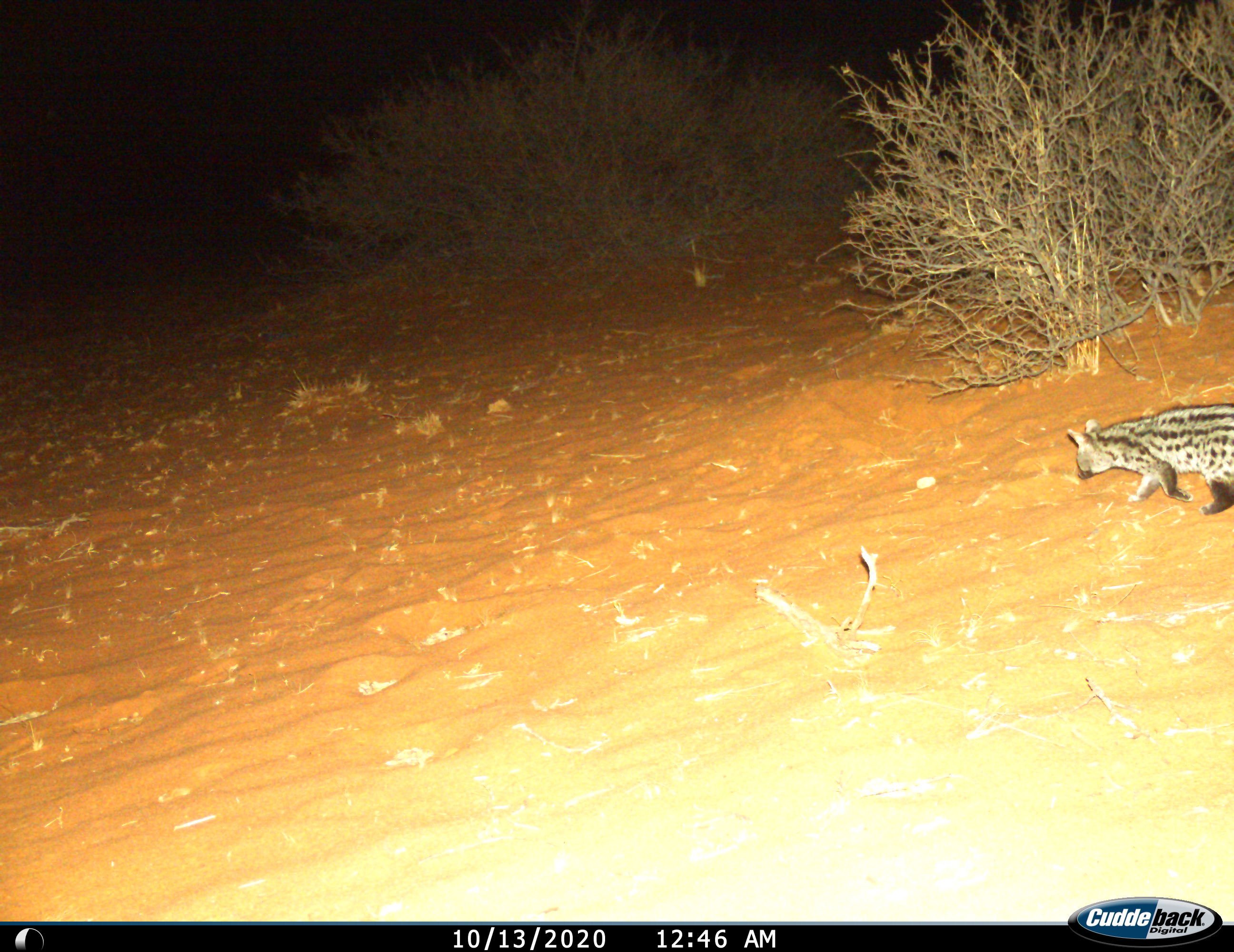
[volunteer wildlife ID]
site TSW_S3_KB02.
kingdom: Animalia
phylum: Chordata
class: Mammalia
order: Carnivora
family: Viverridae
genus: Genetta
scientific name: Genetta genetta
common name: small-spotted genet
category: genetcommonsmallspotted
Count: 1.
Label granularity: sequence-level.